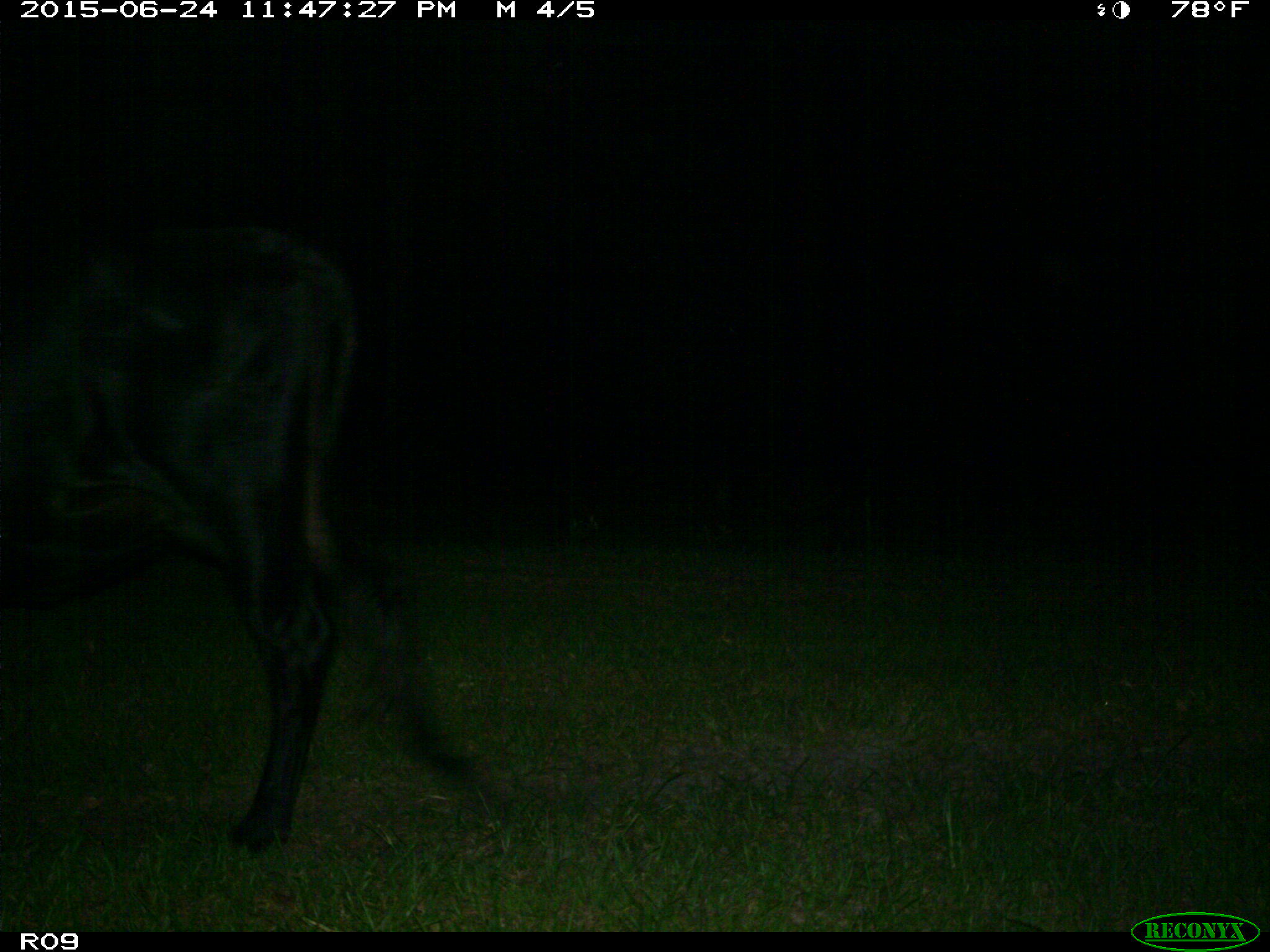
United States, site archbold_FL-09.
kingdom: Animalia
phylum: Chordata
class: Mammalia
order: Artiodactyla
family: Bovidae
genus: Bos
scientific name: Bos taurus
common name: domestic cow